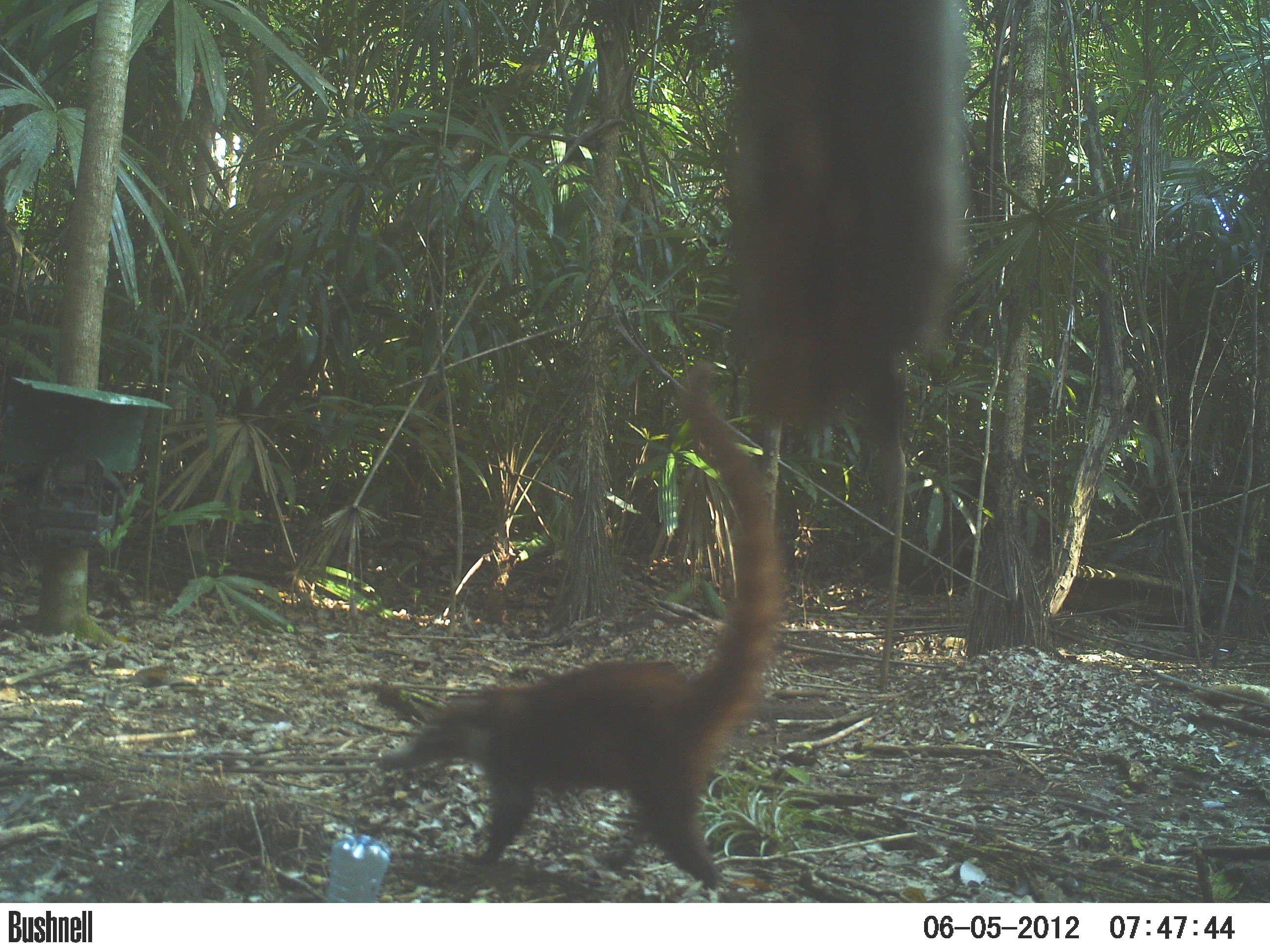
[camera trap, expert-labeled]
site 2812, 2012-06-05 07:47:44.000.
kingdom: Animalia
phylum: Chordata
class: Mammalia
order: Carnivora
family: Procyonidae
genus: Nasua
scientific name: Nasua narica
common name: white-nosed coati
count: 1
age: adult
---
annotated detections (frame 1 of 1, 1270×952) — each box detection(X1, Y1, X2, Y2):
nasua narica: detection(397, 359, 786, 900)